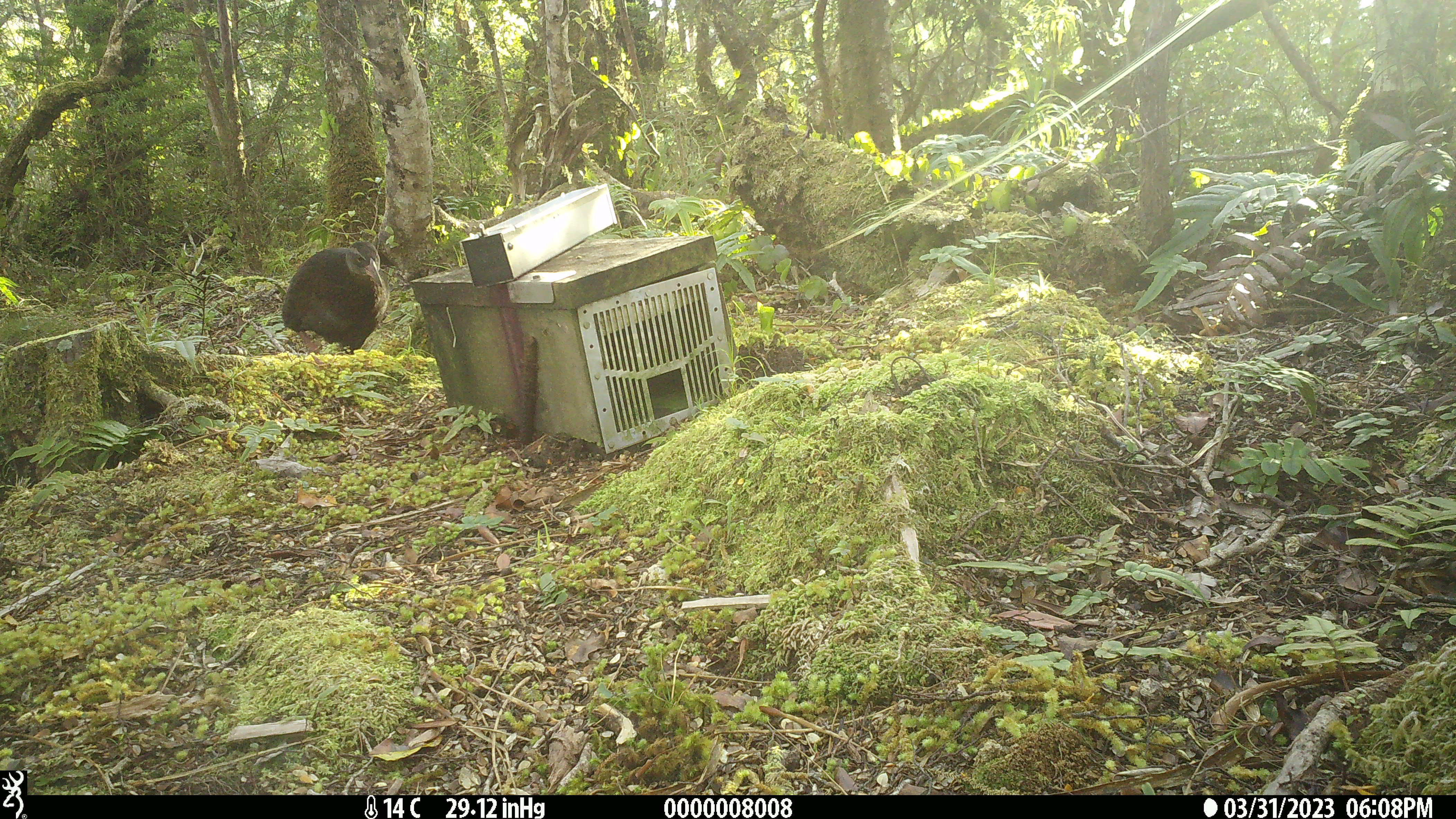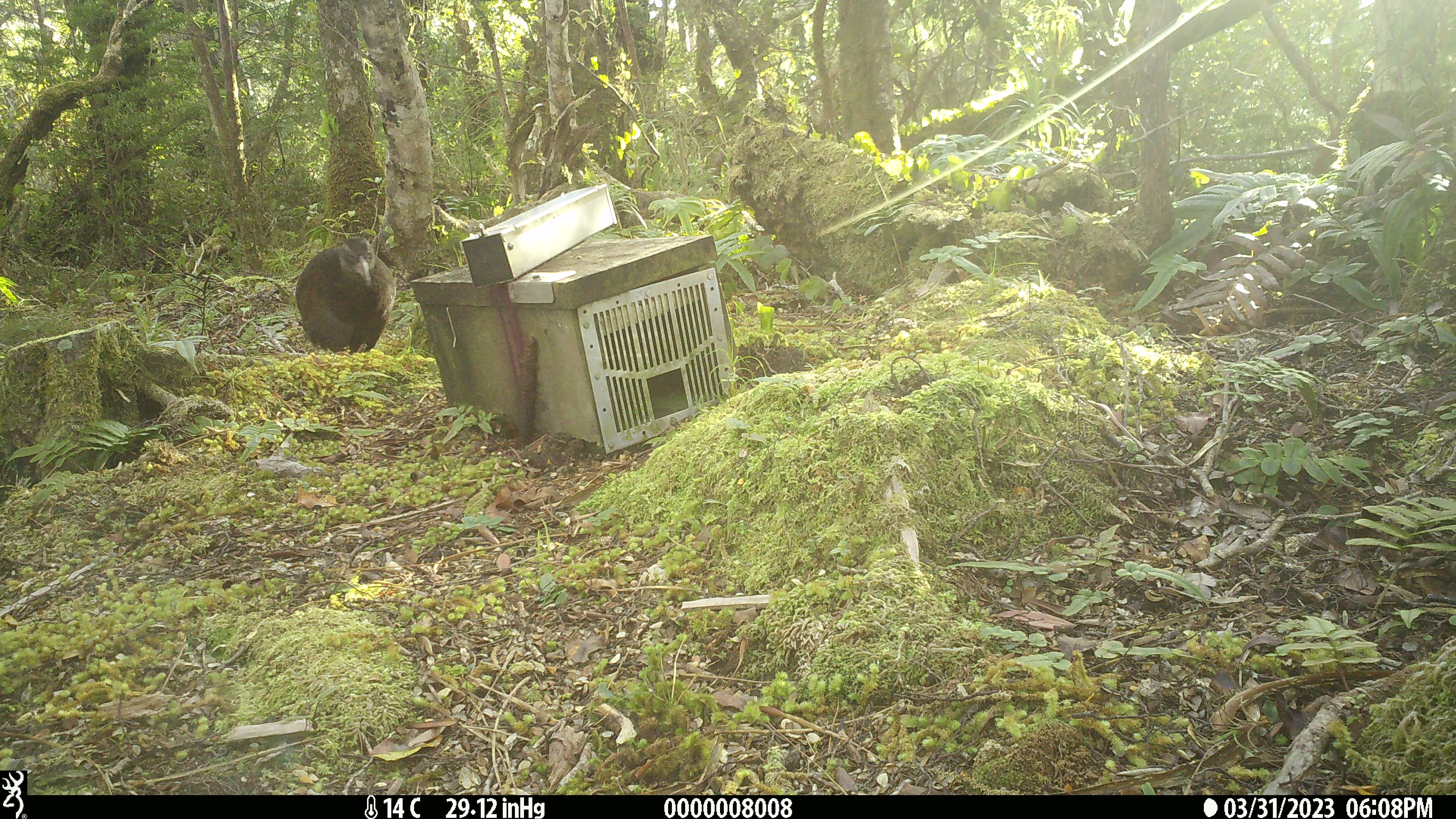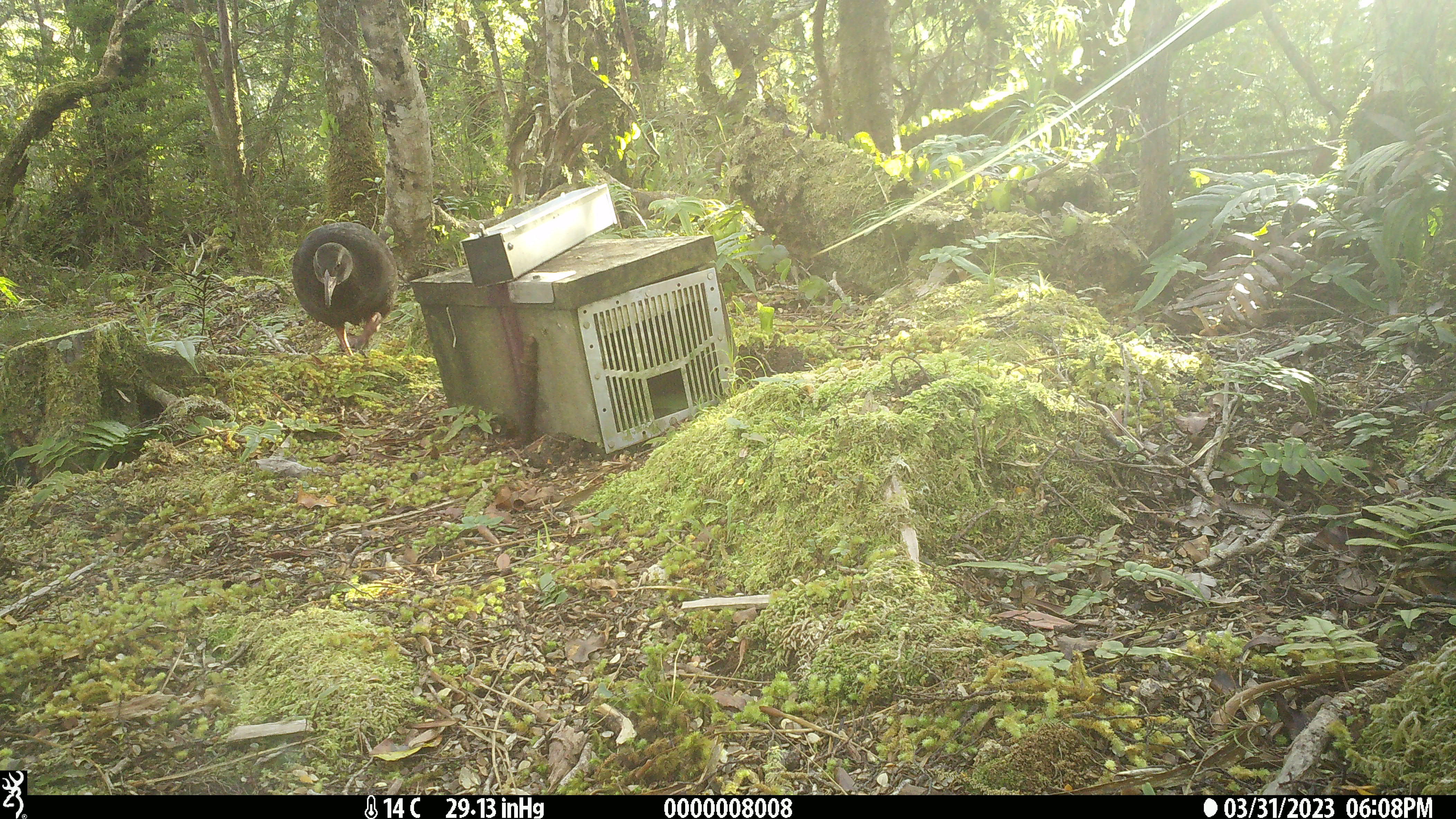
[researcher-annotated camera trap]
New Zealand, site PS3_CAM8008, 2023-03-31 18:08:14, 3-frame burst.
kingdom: Animalia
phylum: Chordata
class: Aves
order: Gruiformes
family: Rallidae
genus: Gallirallus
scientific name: Gallirallus australis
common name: weka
Weka (Gallirallus australis).